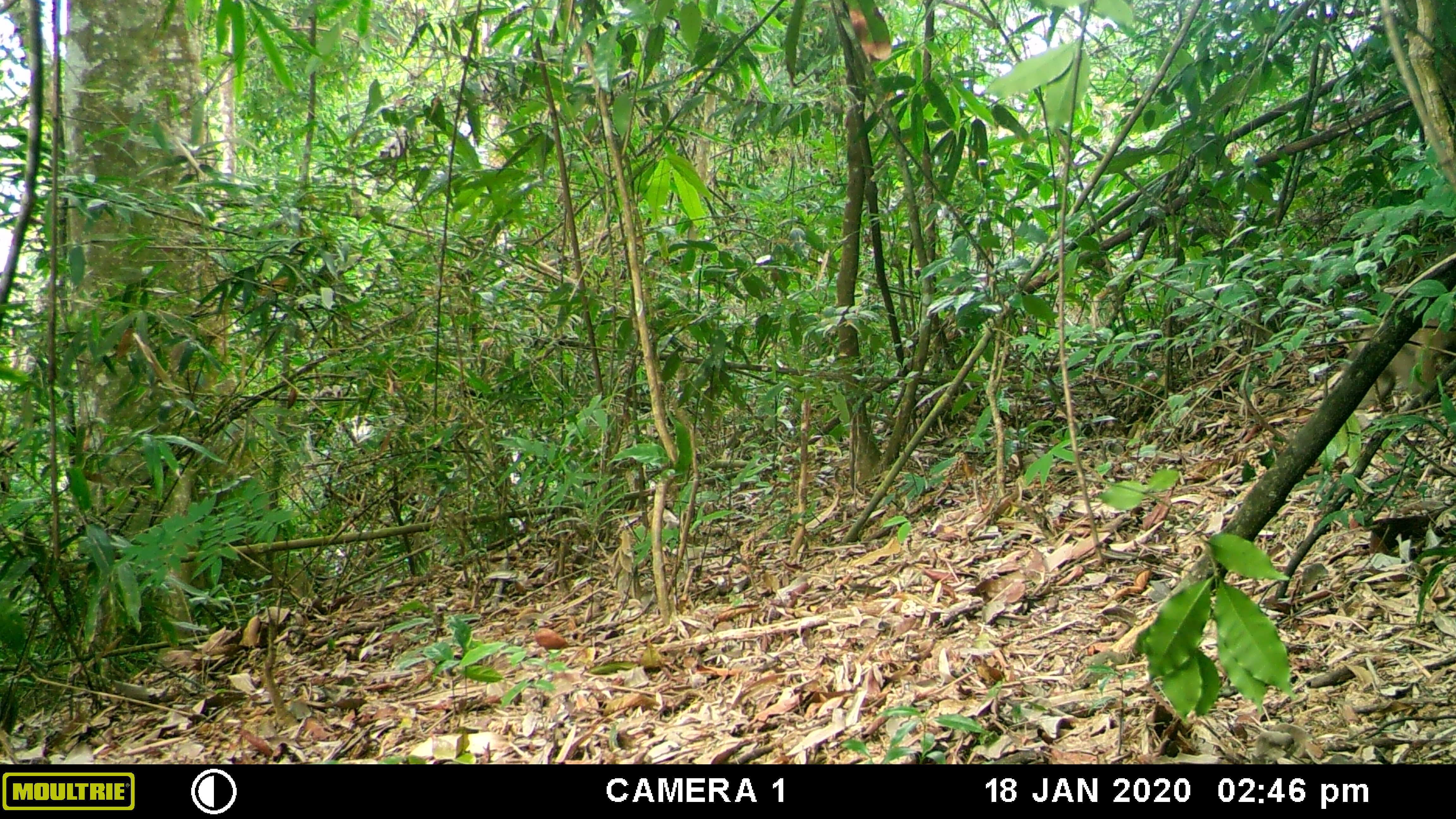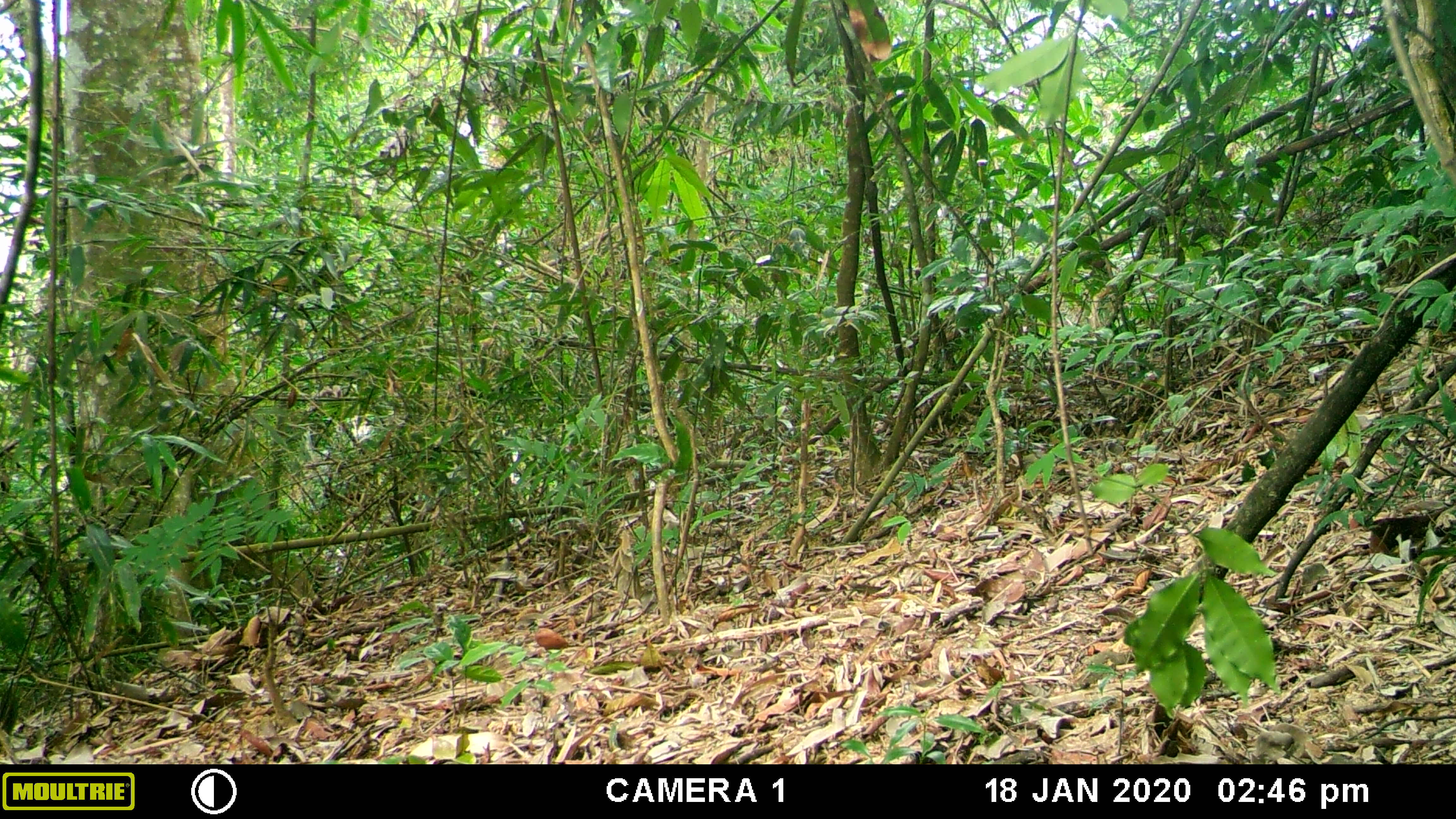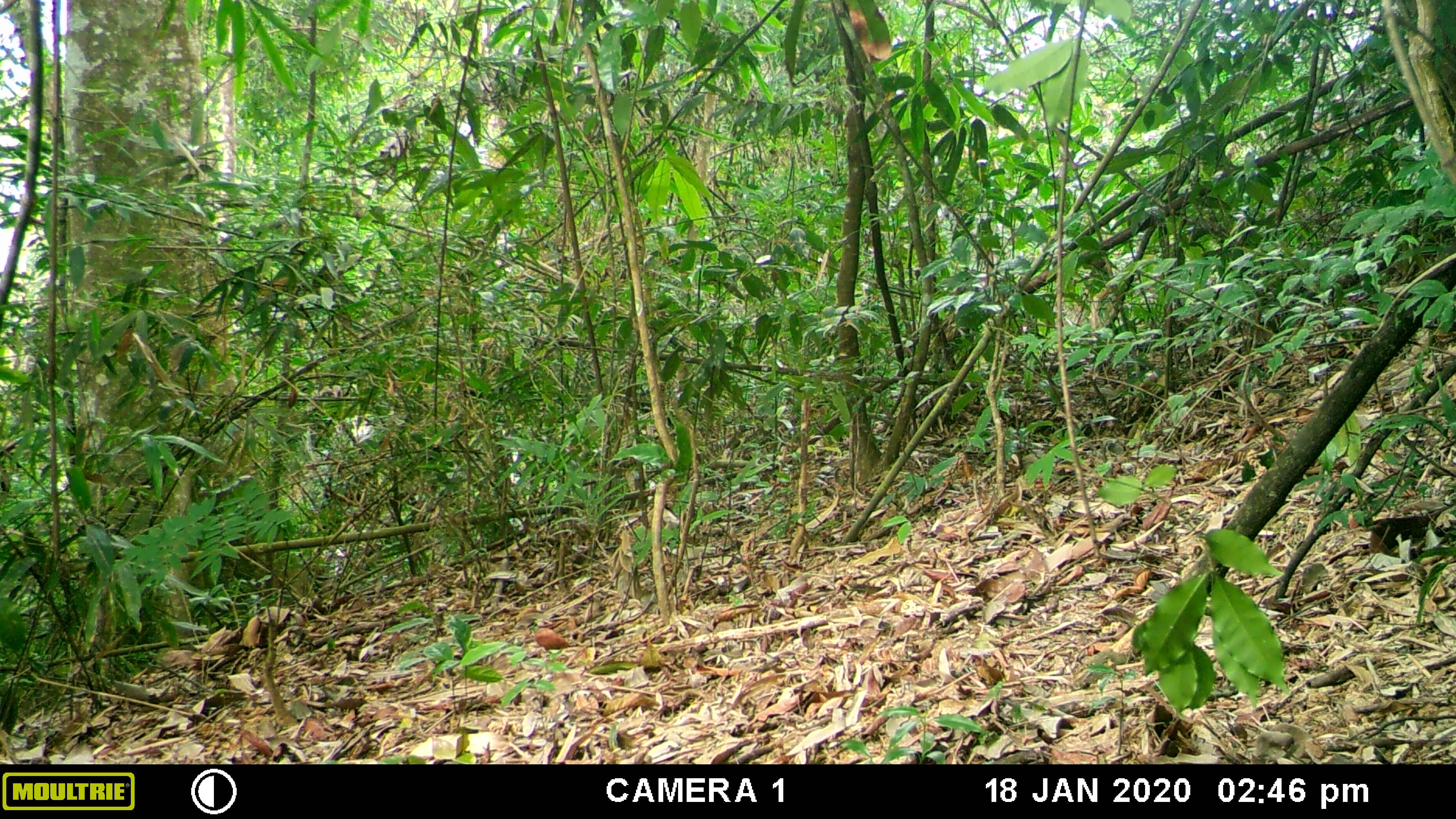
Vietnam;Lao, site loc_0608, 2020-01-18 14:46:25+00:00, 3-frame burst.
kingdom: Animalia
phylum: Chordata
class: Mammalia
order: Primates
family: Cercopithecidae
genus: Macaca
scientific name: Macaca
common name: macaques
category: assam or rhesus macaque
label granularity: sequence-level